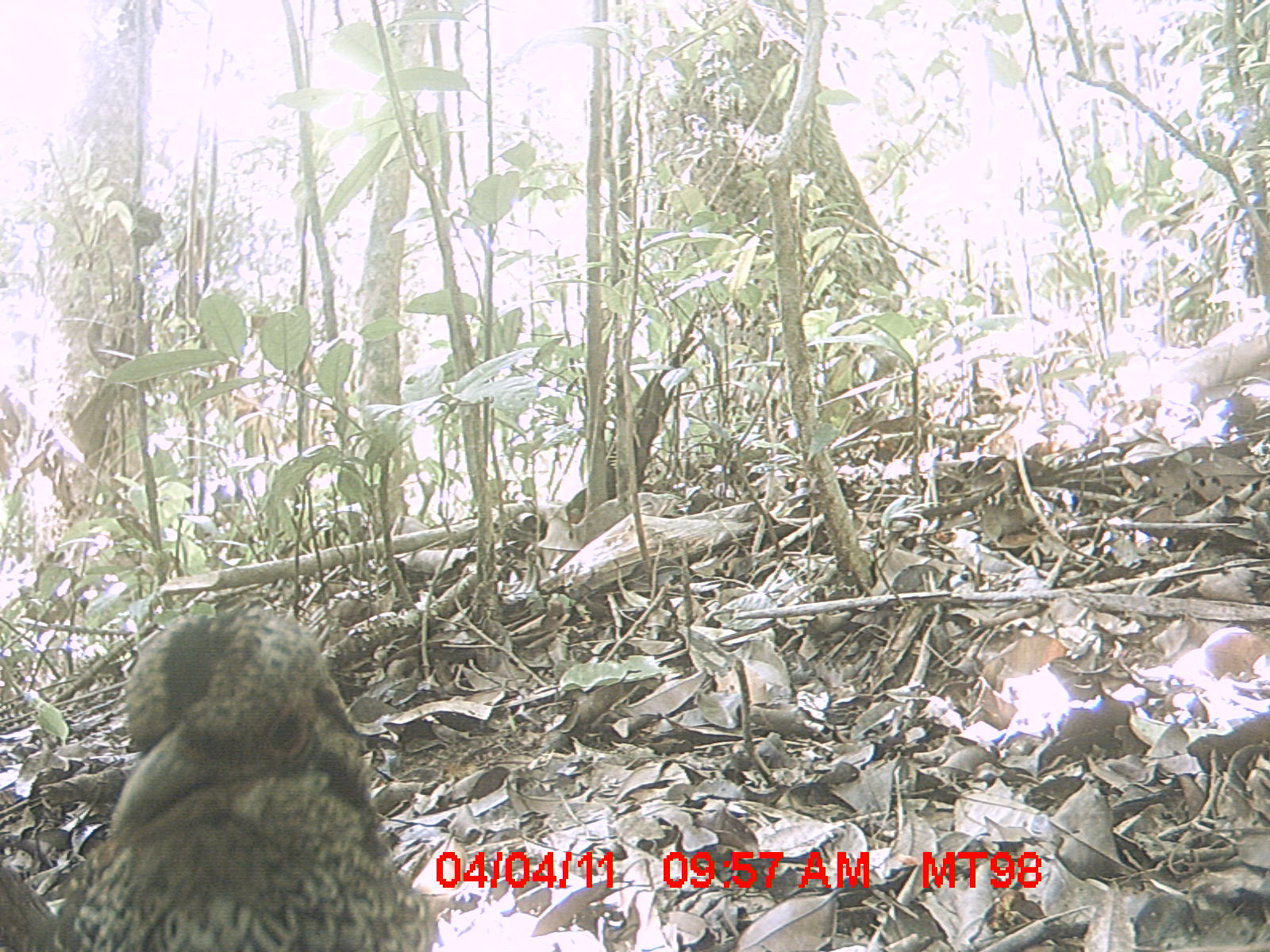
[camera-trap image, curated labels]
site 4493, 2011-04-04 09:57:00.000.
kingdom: Animalia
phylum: Chordata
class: Aves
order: Coraciiformes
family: Brachypteraciidae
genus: Brachypteracias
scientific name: Brachypteracias squamiger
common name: scaly ground roller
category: geobiastes squamiger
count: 1